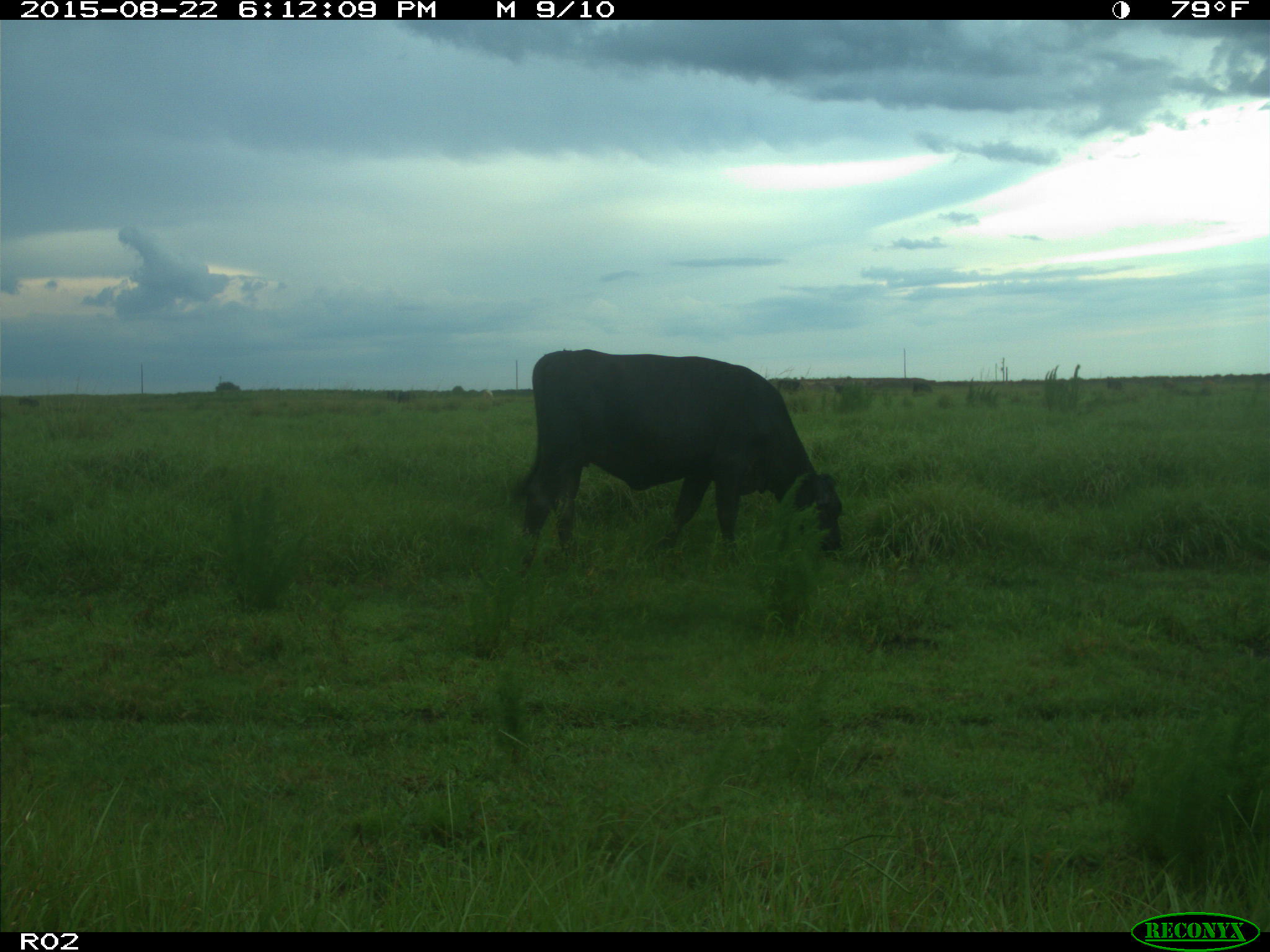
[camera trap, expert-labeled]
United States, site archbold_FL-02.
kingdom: Animalia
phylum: Chordata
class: Mammalia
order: Artiodactyla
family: Bovidae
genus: Bos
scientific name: Bos taurus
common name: domestic cow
Bos taurus (domestic cow).